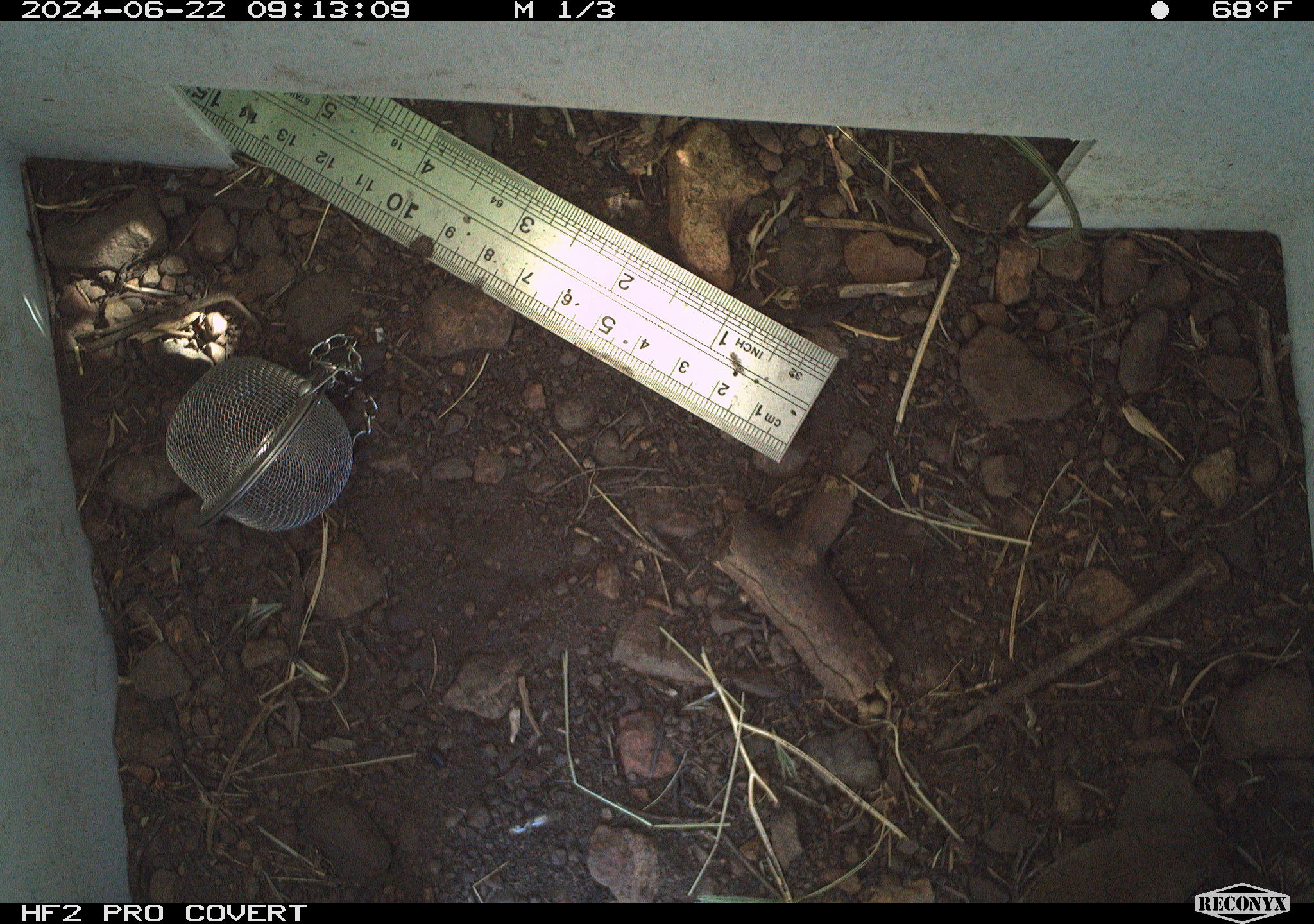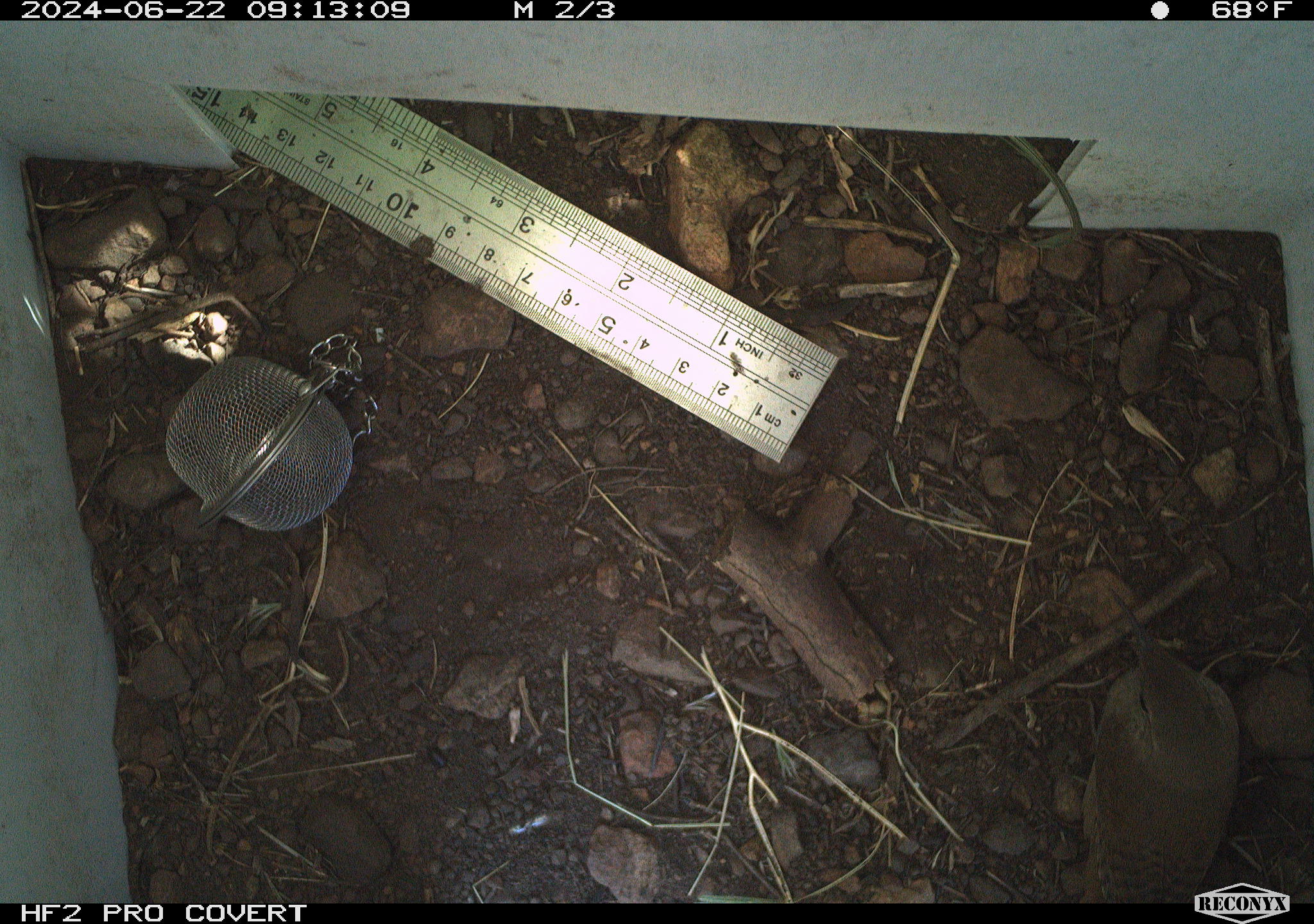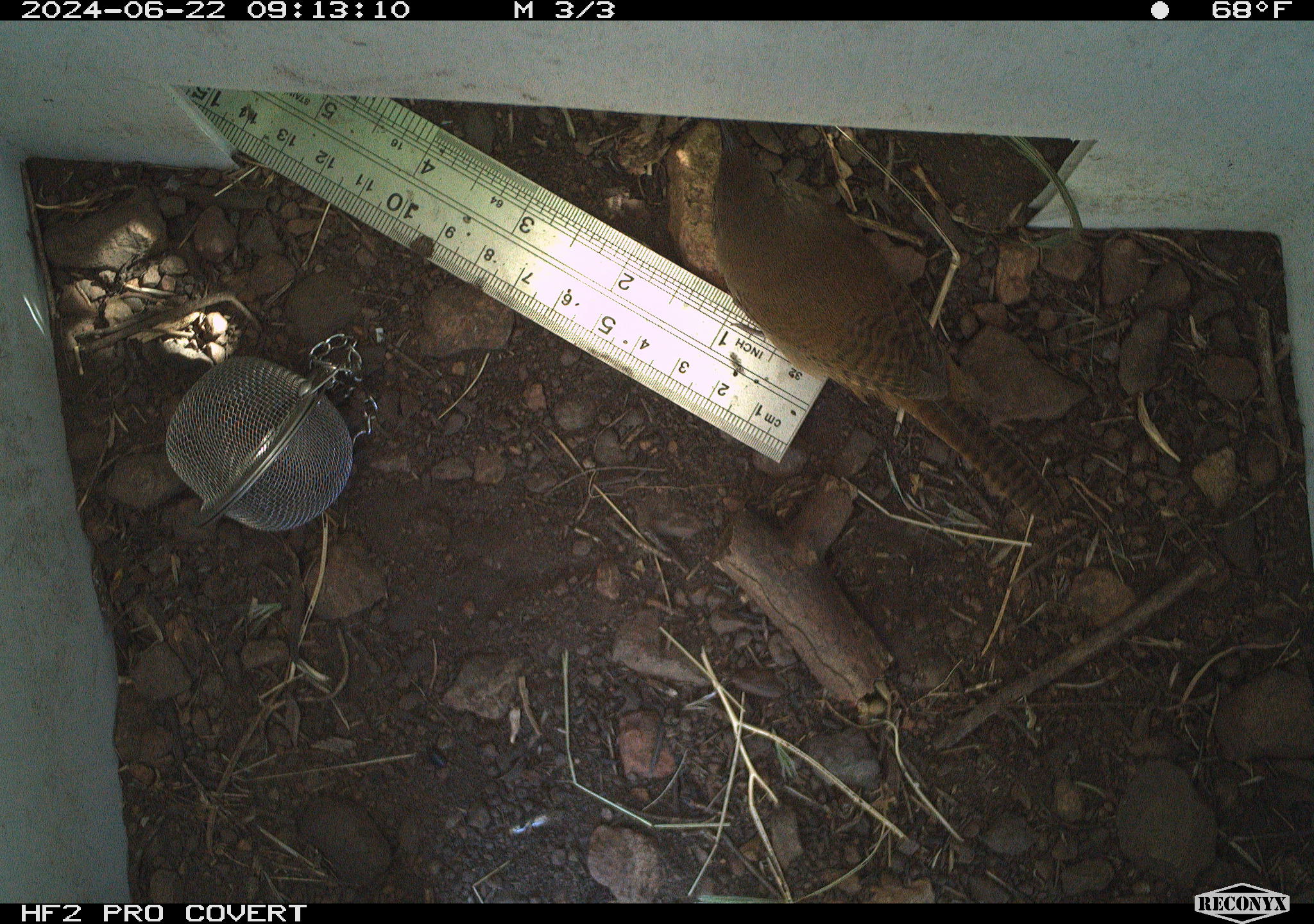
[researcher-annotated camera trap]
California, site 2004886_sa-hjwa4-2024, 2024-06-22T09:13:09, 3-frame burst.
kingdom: Animalia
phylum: Chordata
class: Aves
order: Passeriformes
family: Troglodytidae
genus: Troglodytes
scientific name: Troglodytes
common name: house wrens, winter wrens, and allies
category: troglodytes species